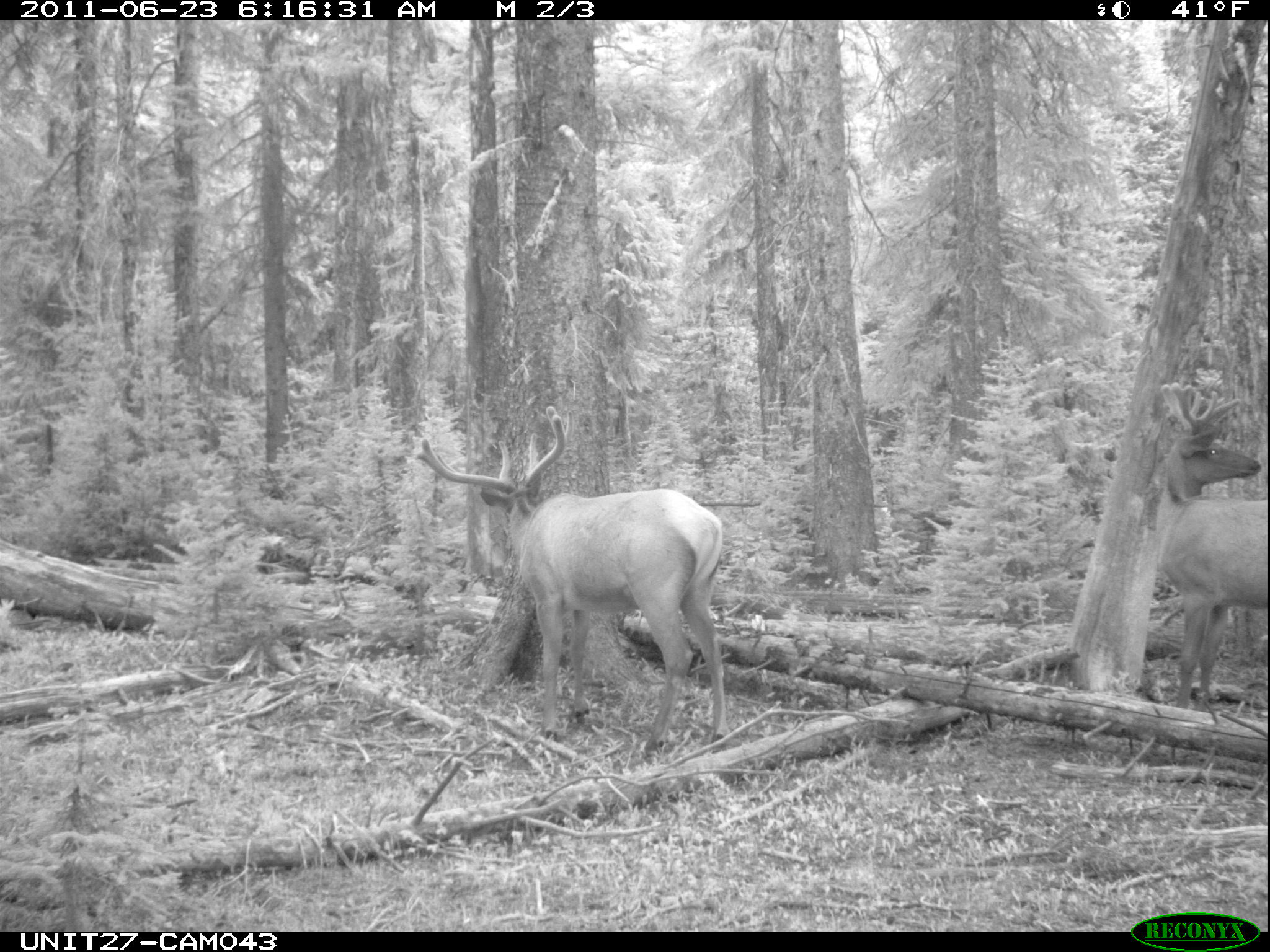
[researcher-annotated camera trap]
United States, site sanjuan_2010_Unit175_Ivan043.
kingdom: Animalia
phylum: Chordata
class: Mammalia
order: Artiodactyla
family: Cervidae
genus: Cervus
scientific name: Cervus elaphus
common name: red deer